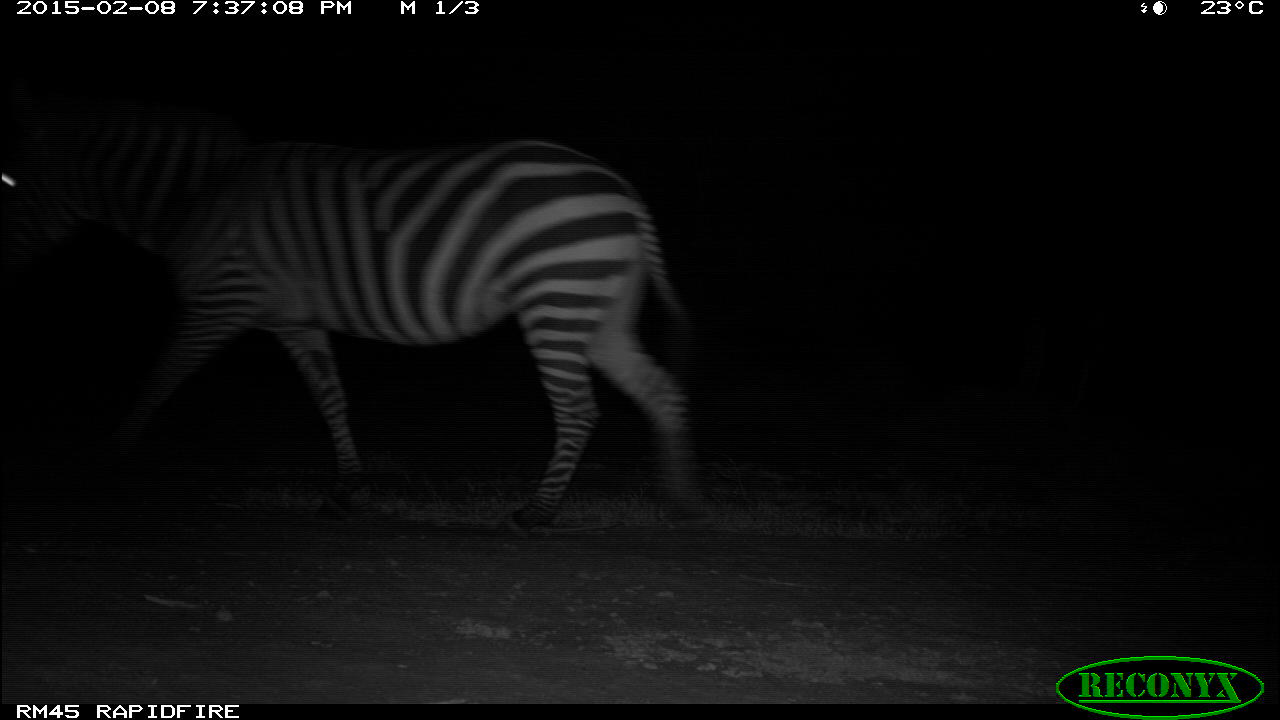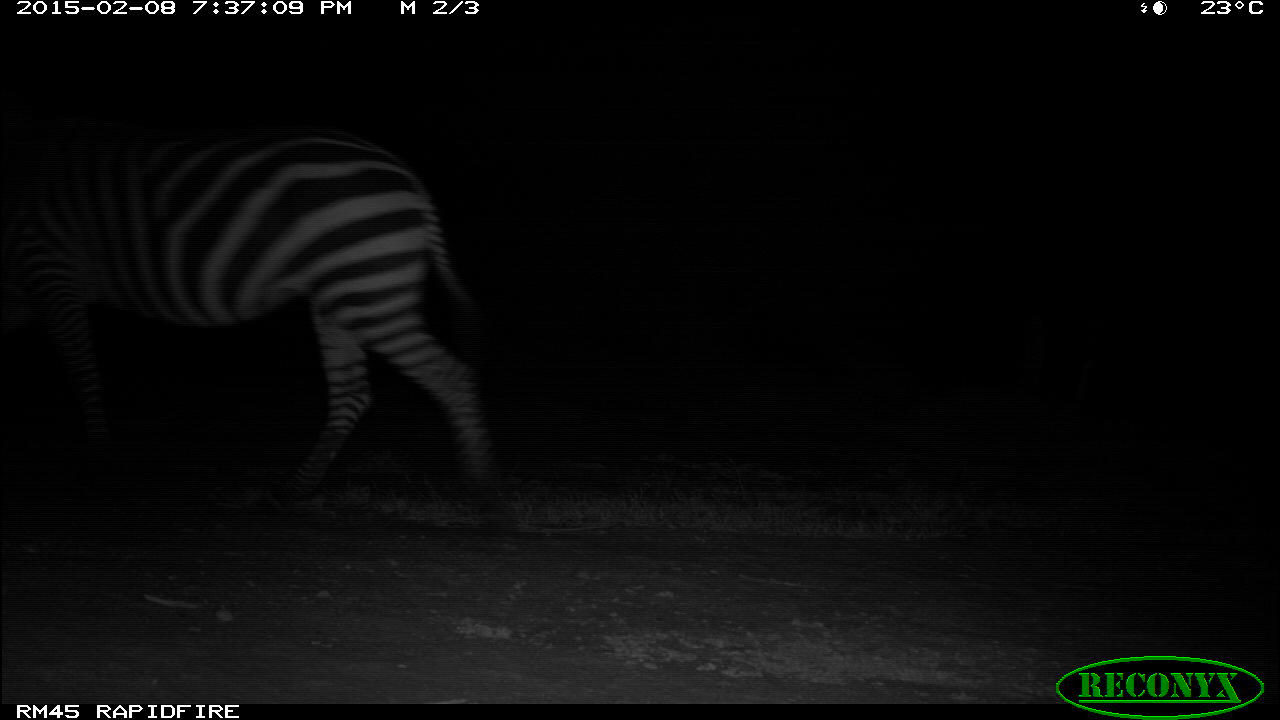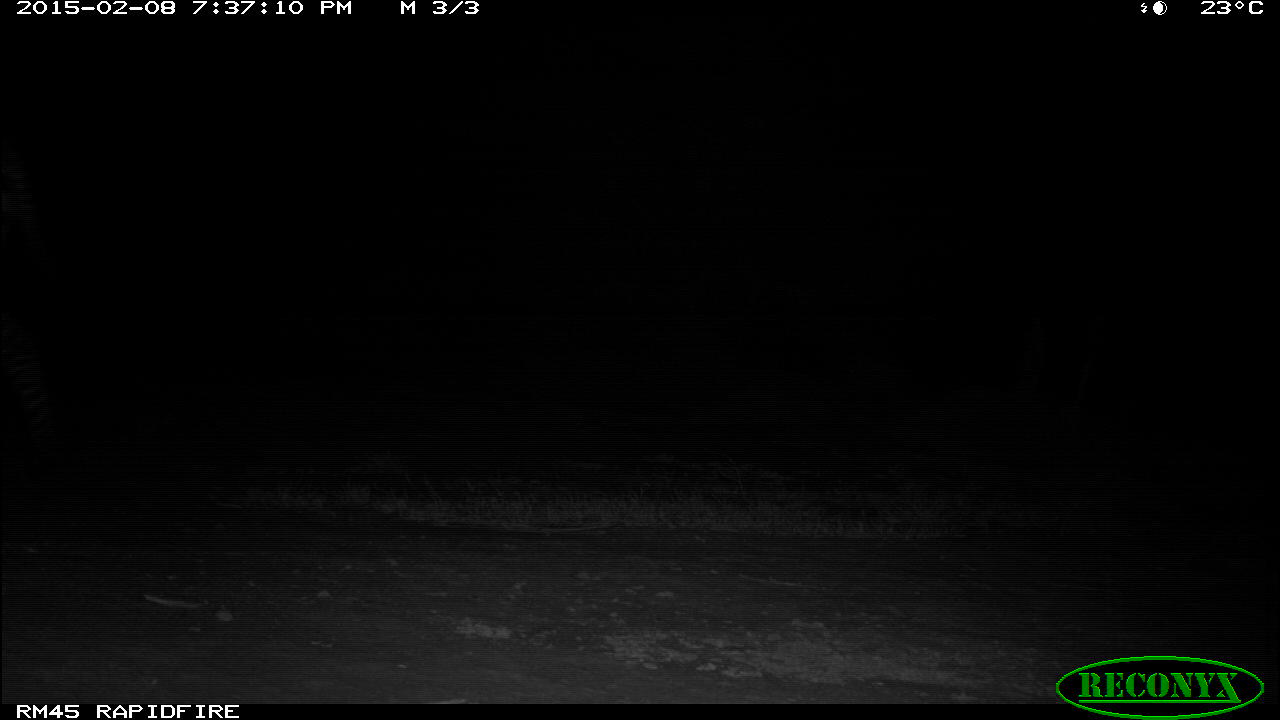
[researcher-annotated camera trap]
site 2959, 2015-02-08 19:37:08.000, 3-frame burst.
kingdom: Animalia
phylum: Chordata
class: Mammalia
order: Perissodactyla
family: Equidae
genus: Equus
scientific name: Equus quagga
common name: plains zebra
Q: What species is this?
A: Equus quagga (plains zebra).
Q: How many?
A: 1.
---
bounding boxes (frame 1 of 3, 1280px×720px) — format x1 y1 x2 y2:
equus quagga: 2 91 760 537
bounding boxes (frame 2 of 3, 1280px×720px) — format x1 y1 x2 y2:
equus quagga: 1 132 495 497